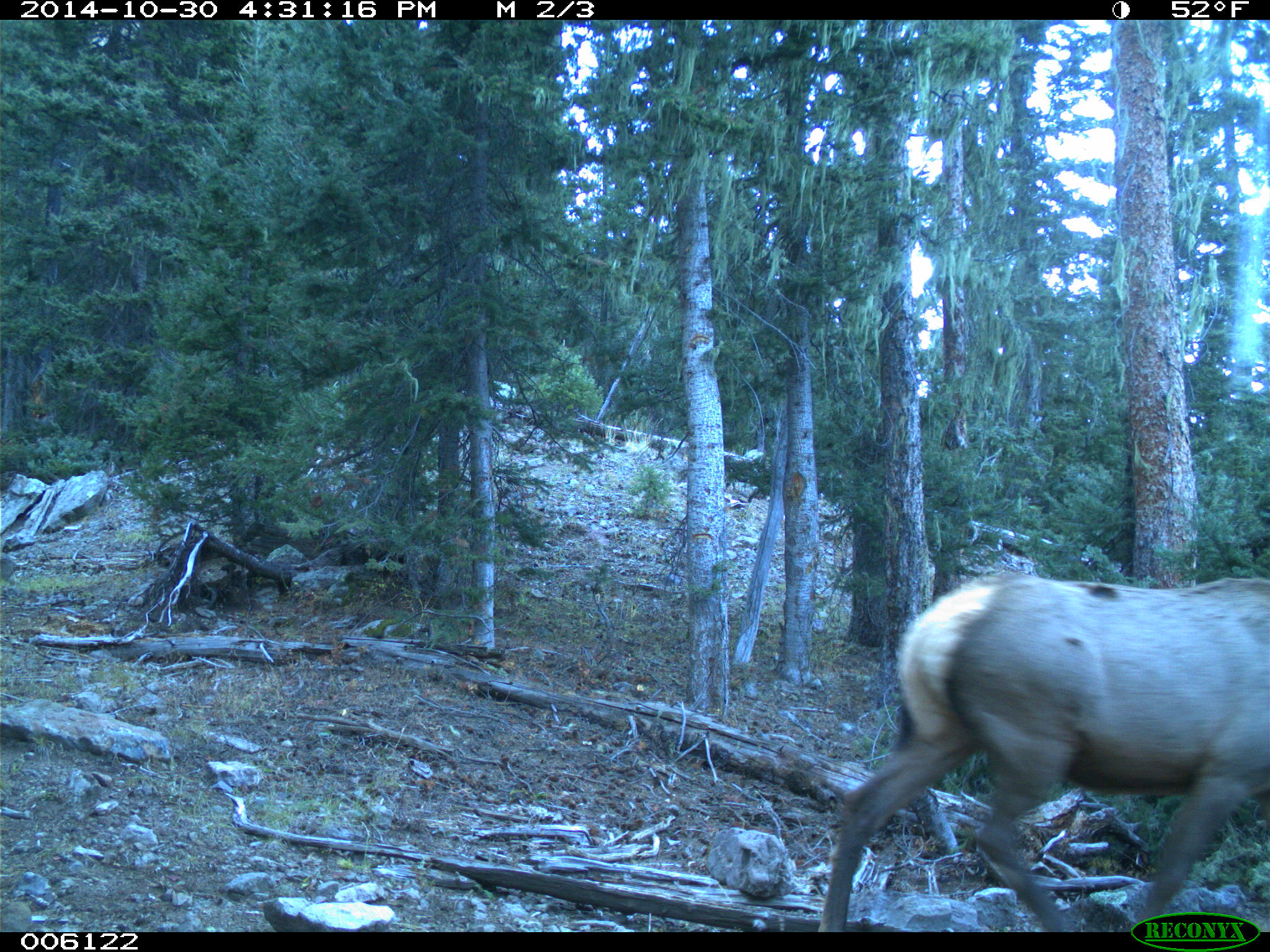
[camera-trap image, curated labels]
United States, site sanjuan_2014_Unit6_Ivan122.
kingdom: Animalia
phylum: Chordata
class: Mammalia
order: Artiodactyla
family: Cervidae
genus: Cervus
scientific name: Cervus elaphus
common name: red deer